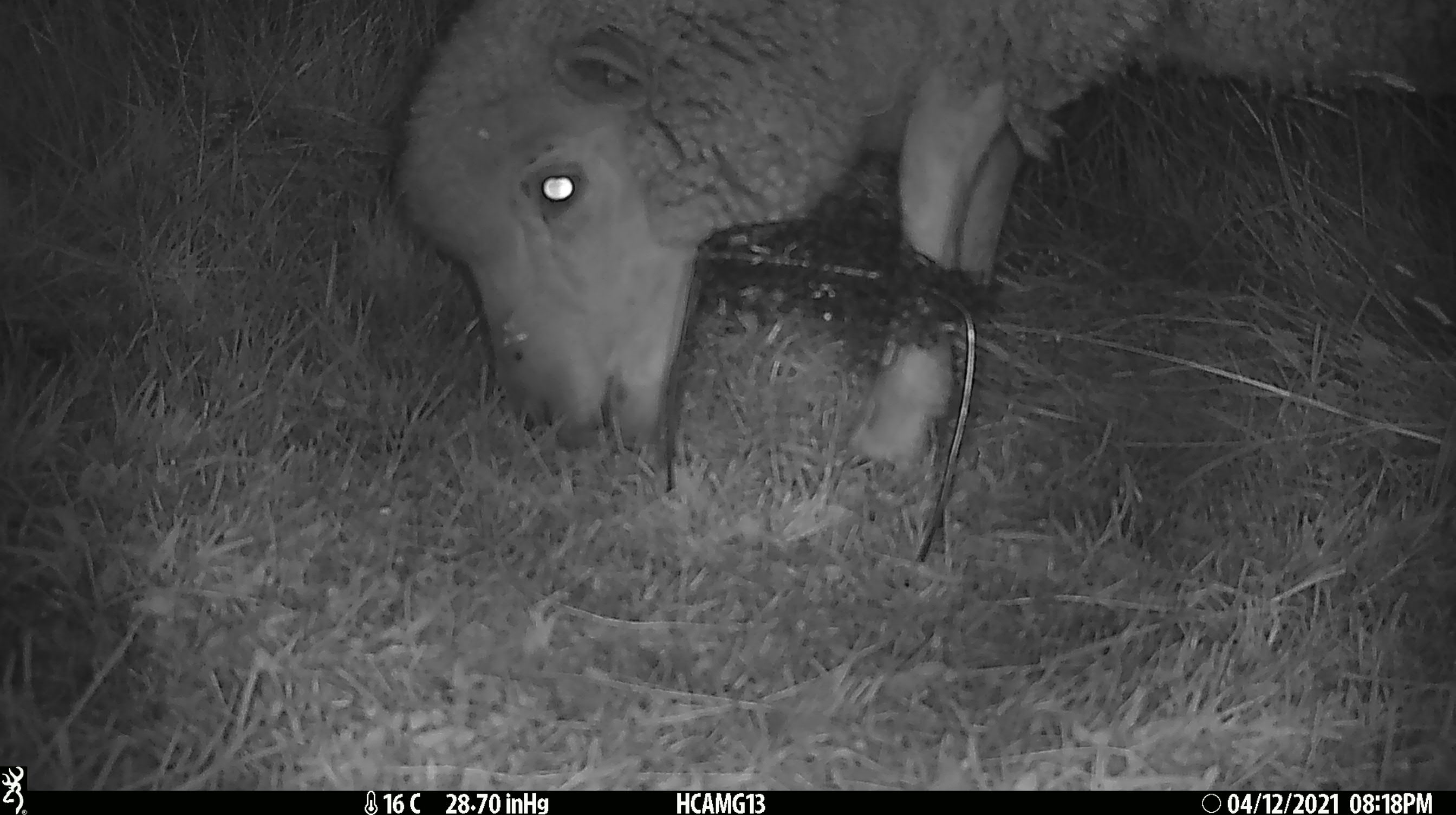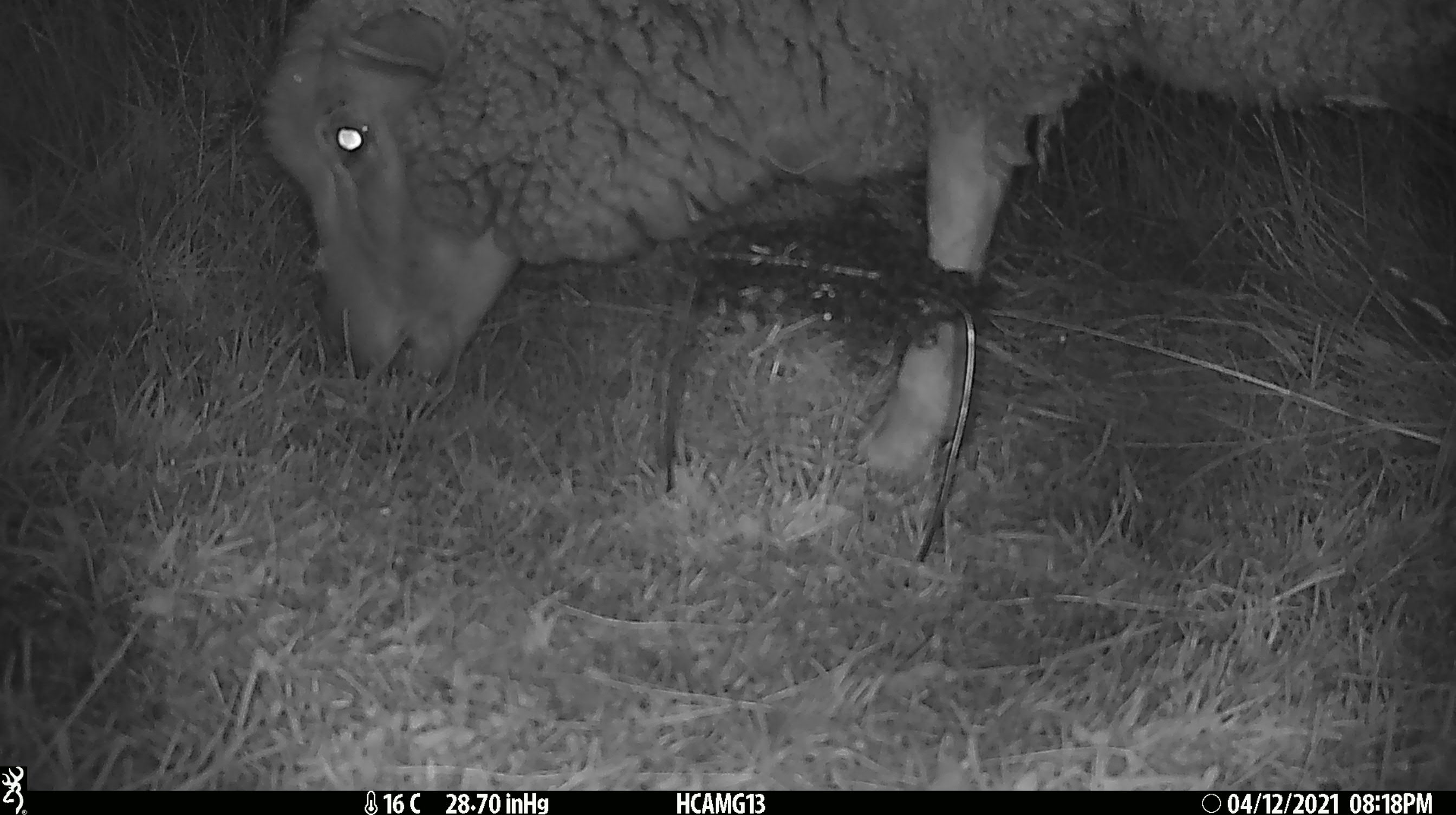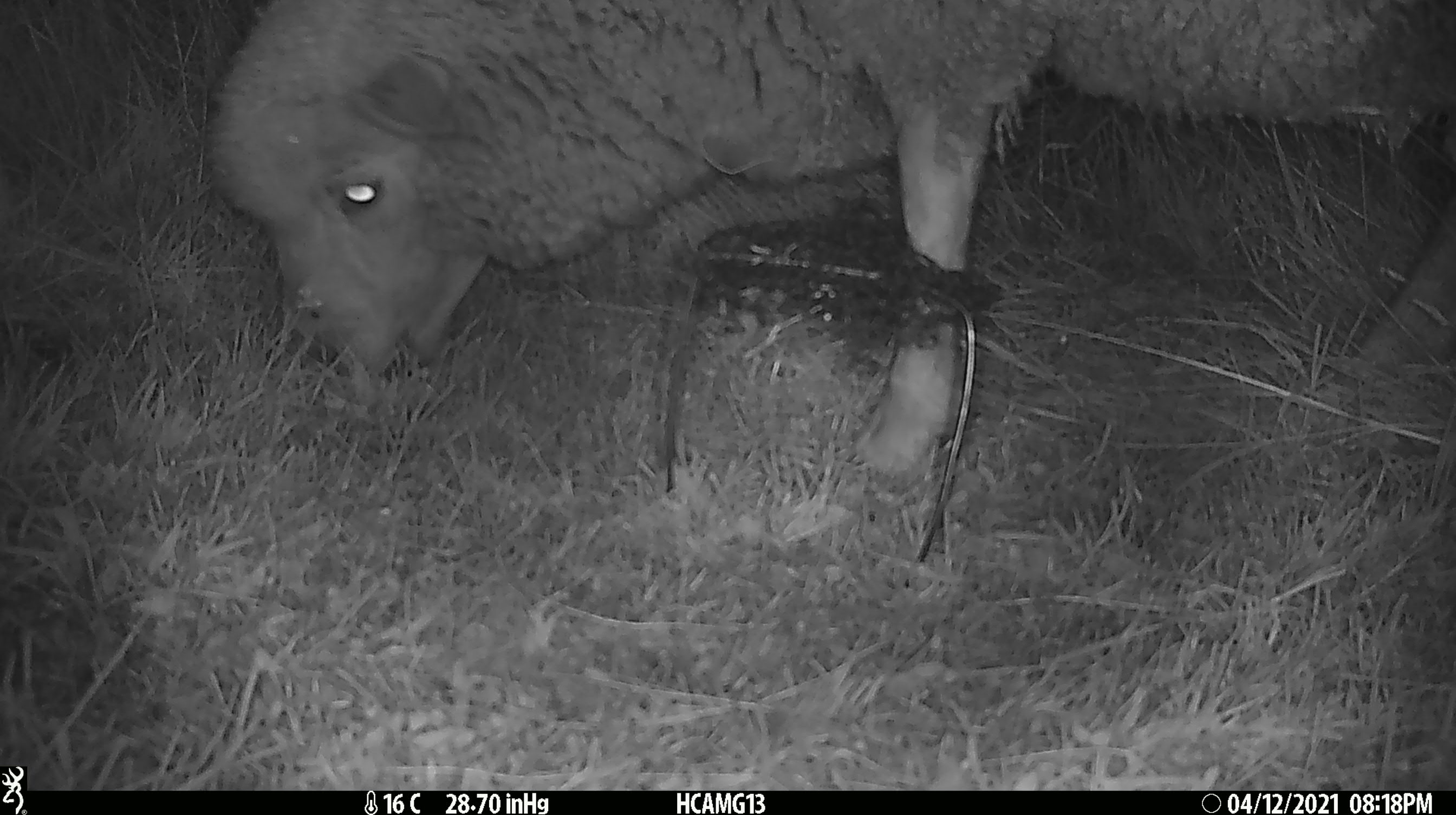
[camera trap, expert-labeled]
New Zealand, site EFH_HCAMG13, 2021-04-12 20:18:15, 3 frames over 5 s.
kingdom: Animalia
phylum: Chordata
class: Mammalia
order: Artiodactyla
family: Bovidae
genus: Ovis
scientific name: Ovis aries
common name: domestic sheep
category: sheep